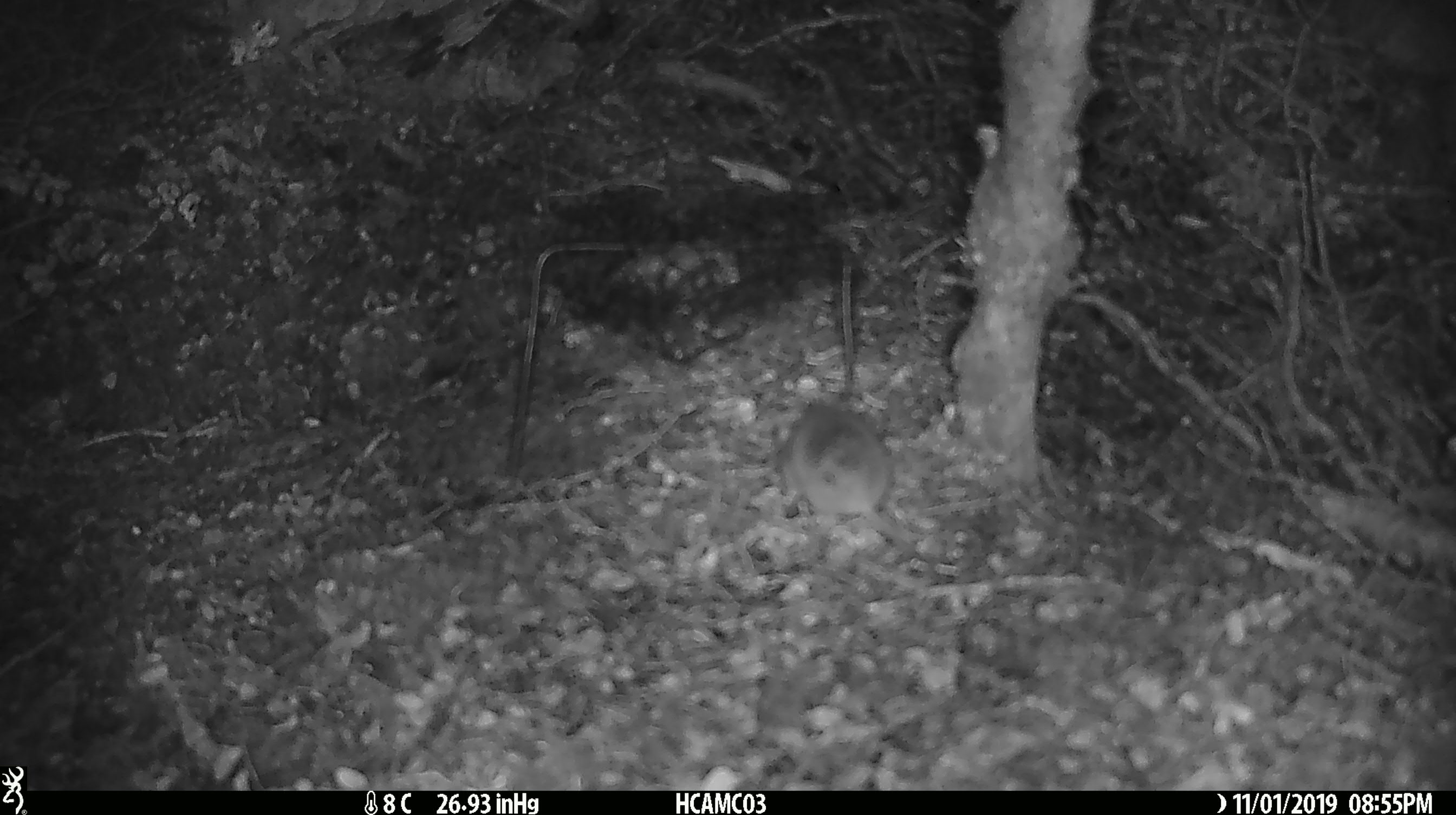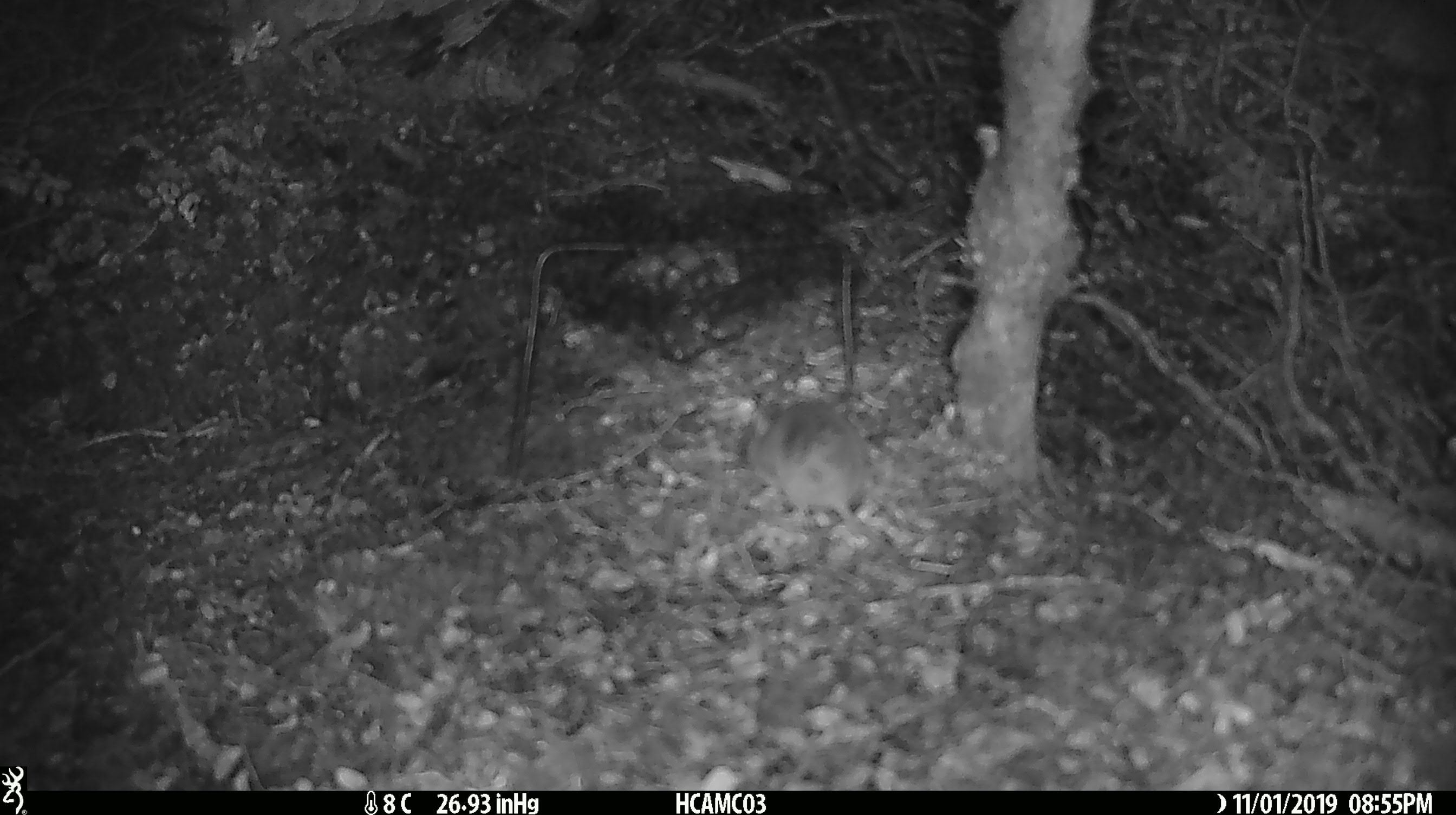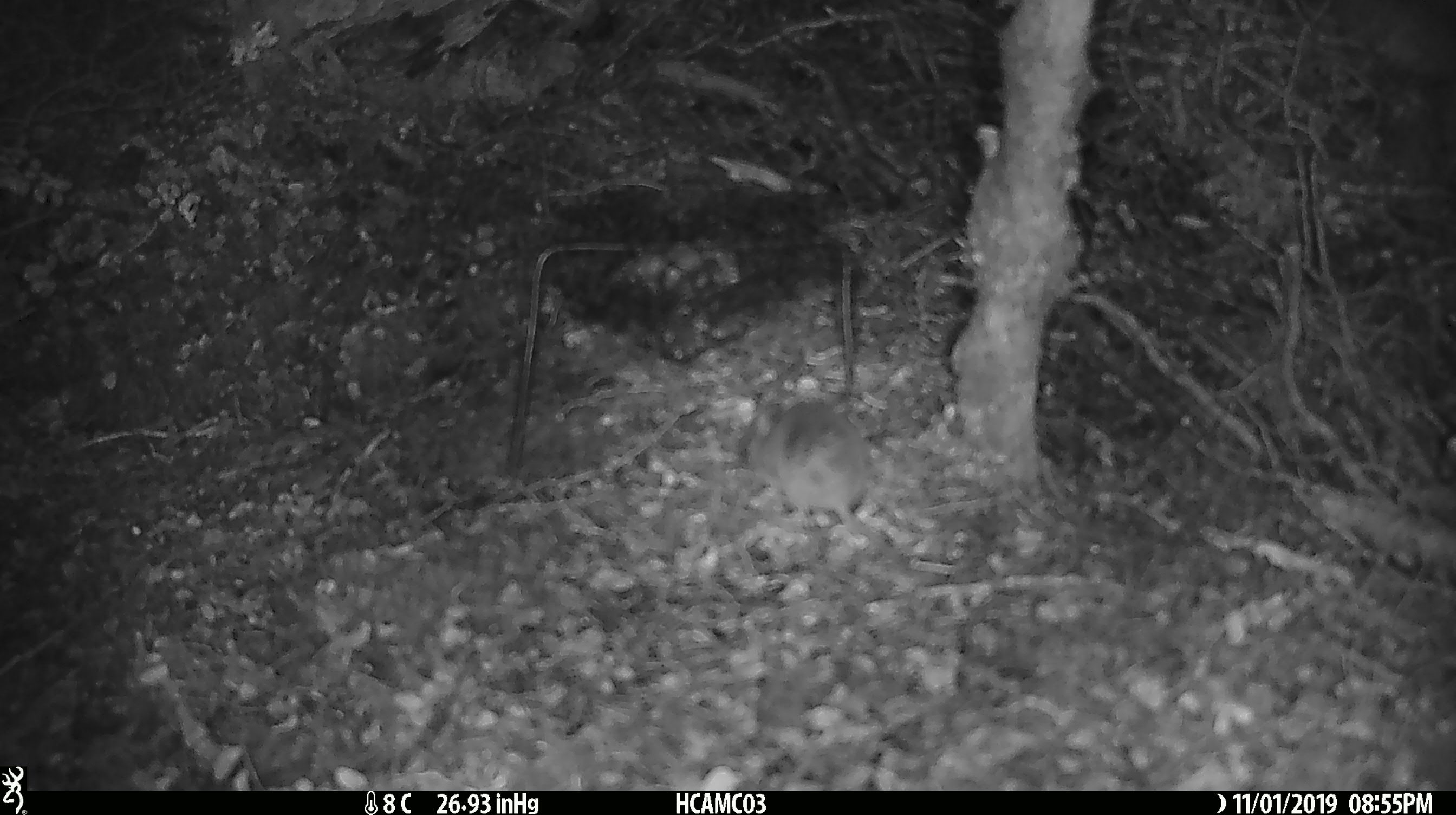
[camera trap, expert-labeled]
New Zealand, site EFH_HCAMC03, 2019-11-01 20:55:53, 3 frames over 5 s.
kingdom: Animalia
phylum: Chordata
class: Mammalia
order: Rodentia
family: Muridae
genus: Mus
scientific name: Mus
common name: mouse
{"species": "mouse (Mus)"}